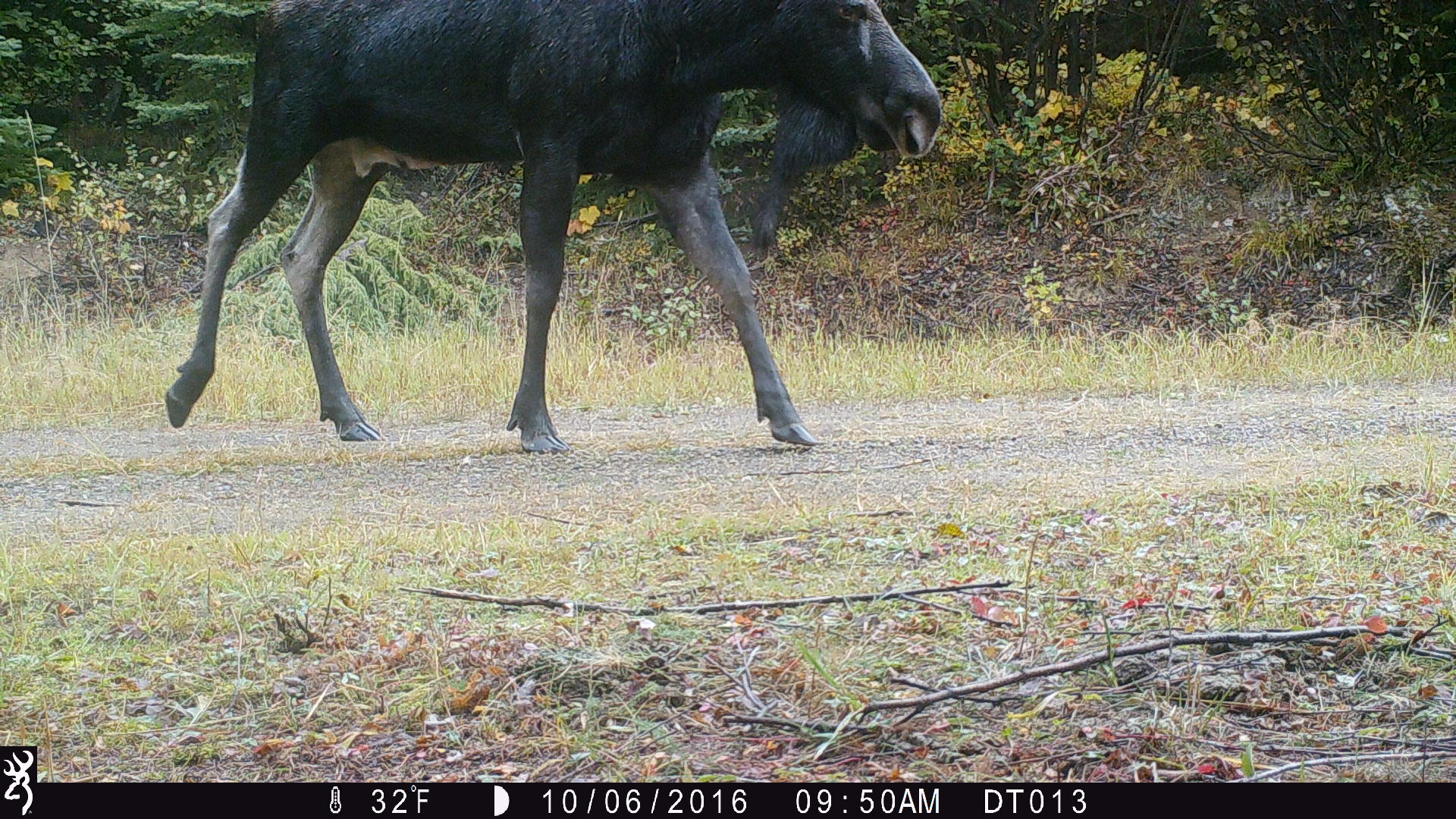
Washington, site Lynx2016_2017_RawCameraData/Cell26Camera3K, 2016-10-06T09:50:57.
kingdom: Animalia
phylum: Chordata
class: Mammalia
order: Artiodactyla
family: Cervidae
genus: Alces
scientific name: Alces alces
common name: moose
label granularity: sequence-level